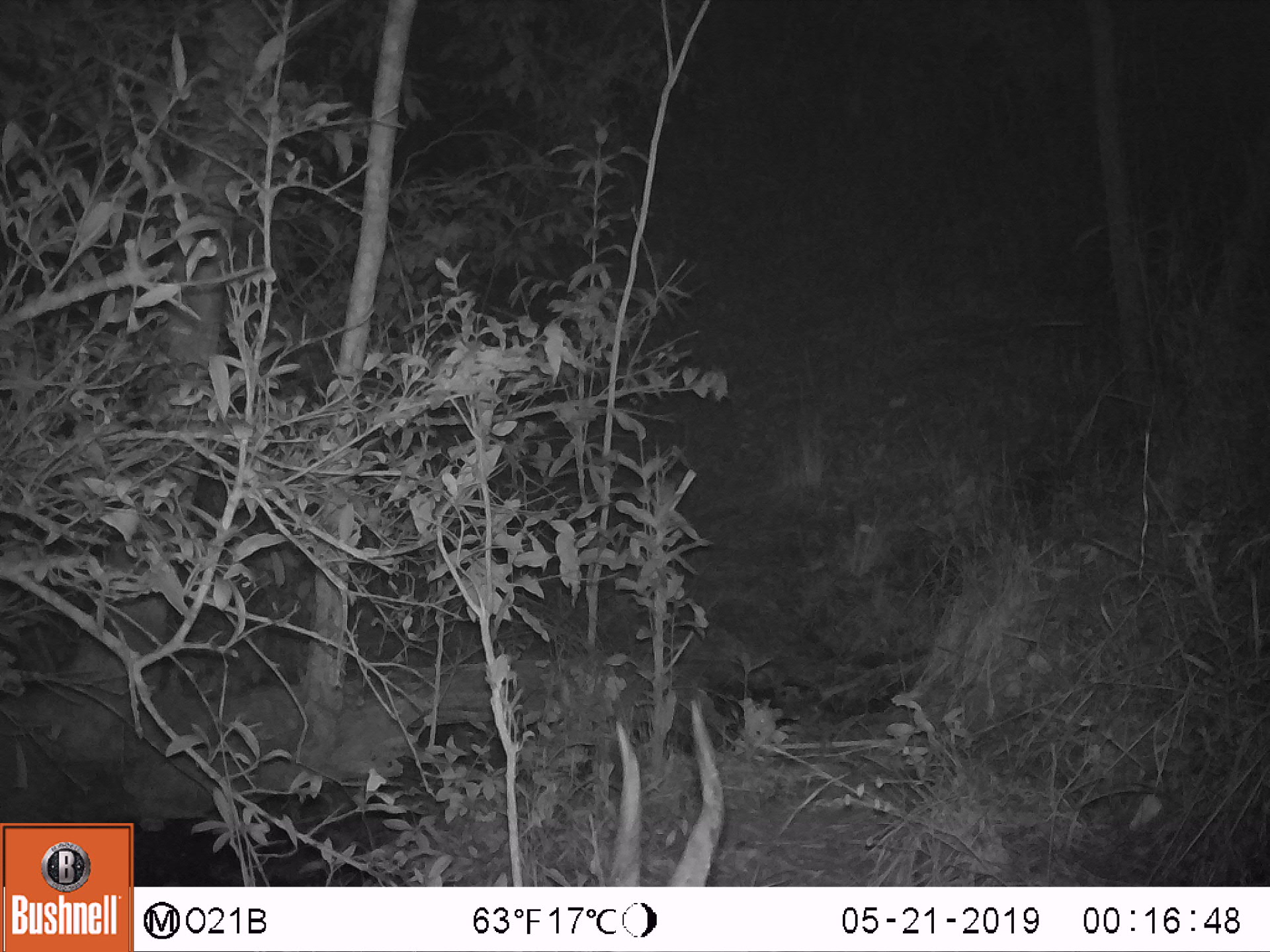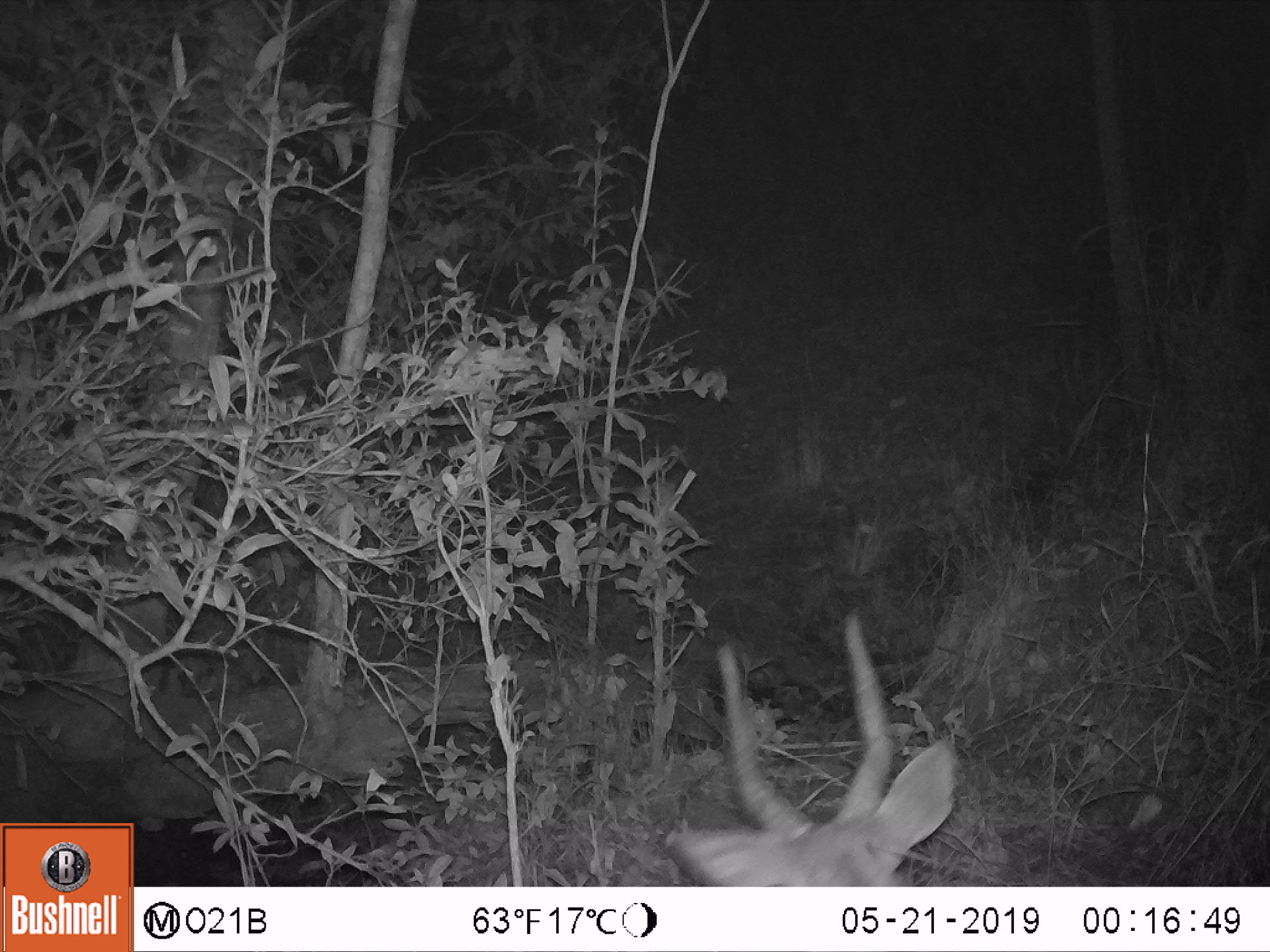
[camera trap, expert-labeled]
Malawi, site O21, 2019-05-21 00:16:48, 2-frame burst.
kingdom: Animalia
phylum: Chordata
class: Mammalia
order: Artiodactyla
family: Bovidae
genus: Tragelaphus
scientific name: Tragelaphus sylvaticus sylvaticus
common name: cape bushbuck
Cape bushbuck (Tragelaphus sylvaticus sylvaticus), count 1.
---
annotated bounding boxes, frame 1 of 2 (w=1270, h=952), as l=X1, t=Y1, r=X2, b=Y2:
cape bushbuck: l=596, t=695, r=733, b=886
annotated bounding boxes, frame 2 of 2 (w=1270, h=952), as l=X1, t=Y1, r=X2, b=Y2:
cape bushbuck: l=656, t=610, r=966, b=885